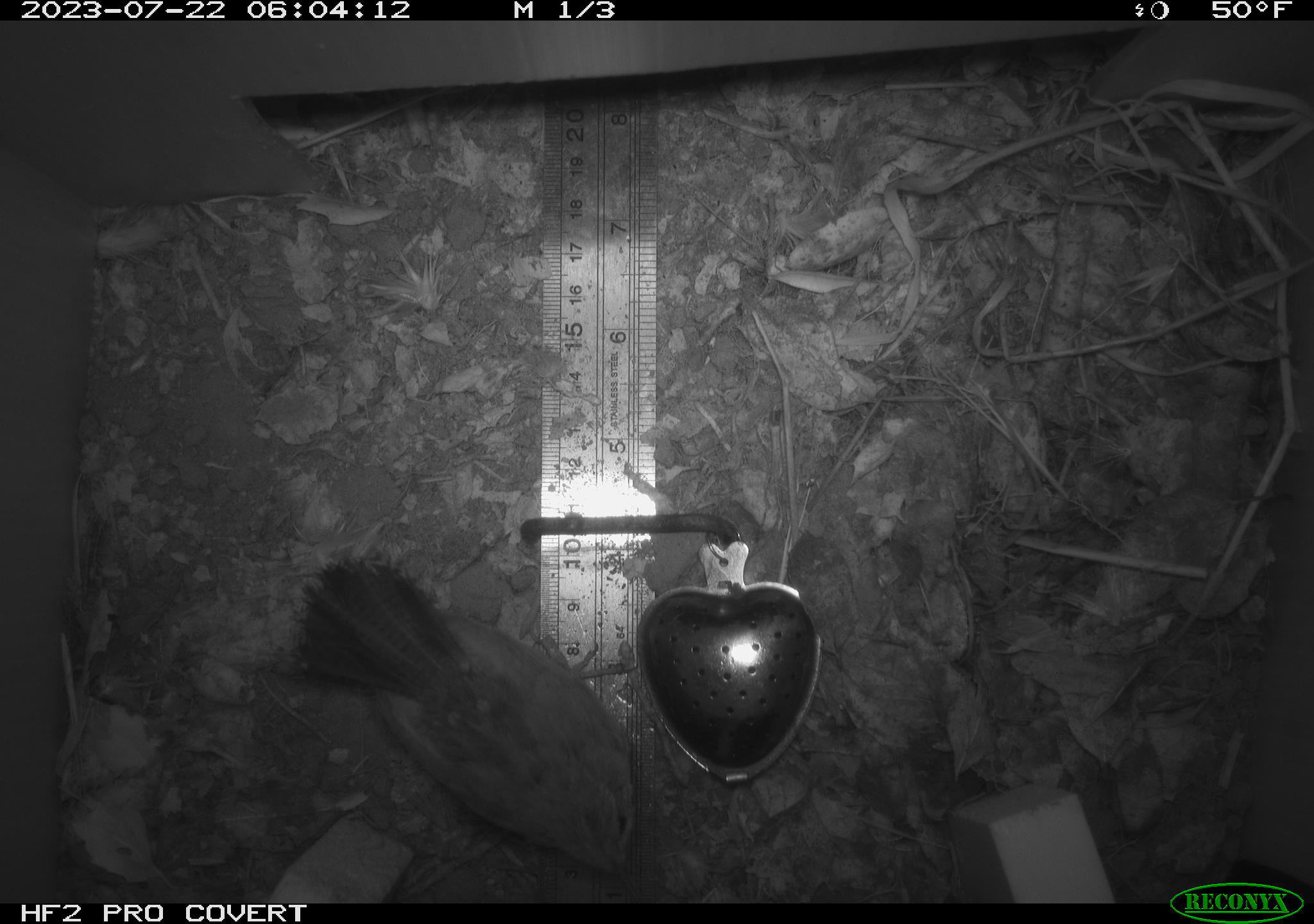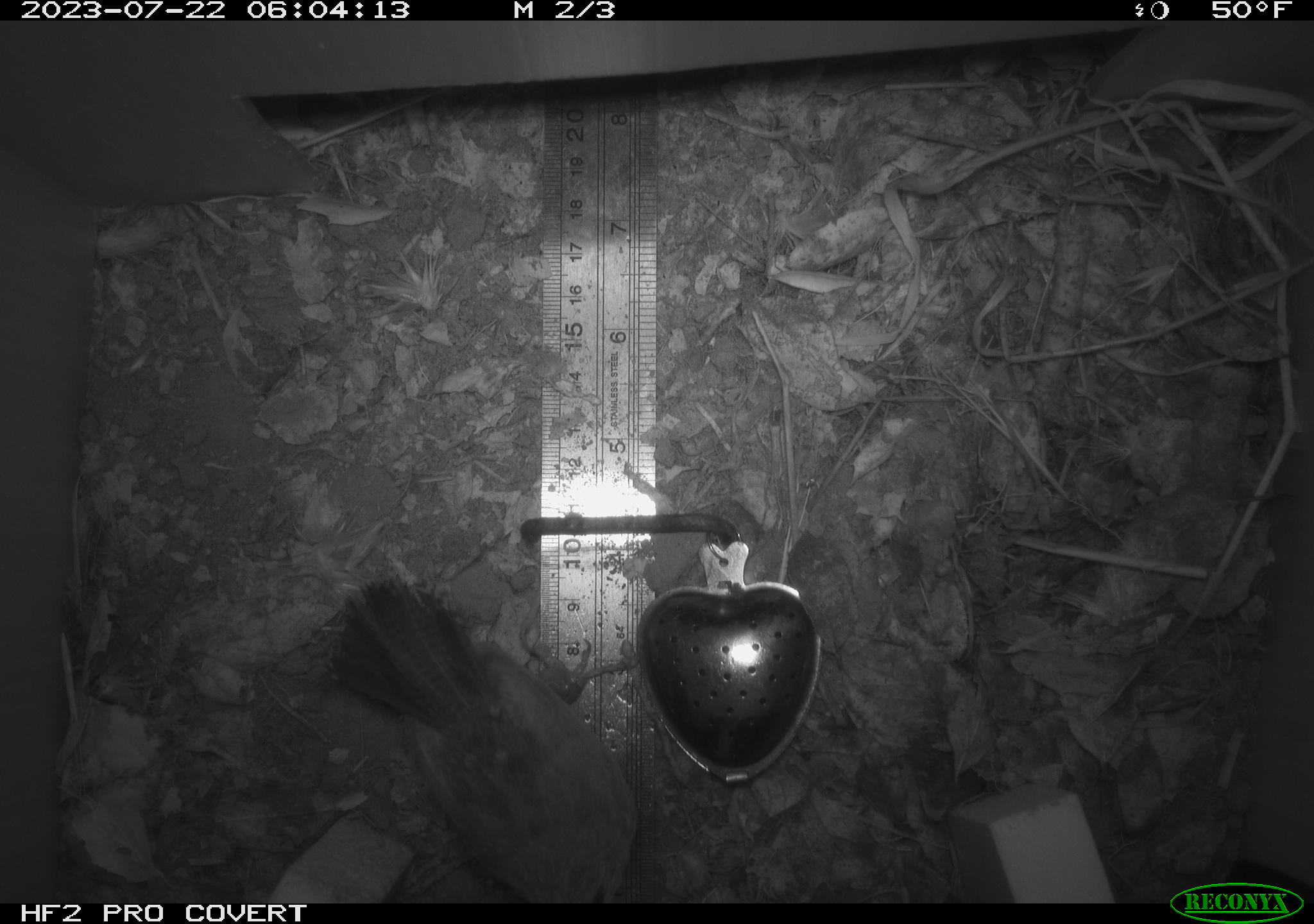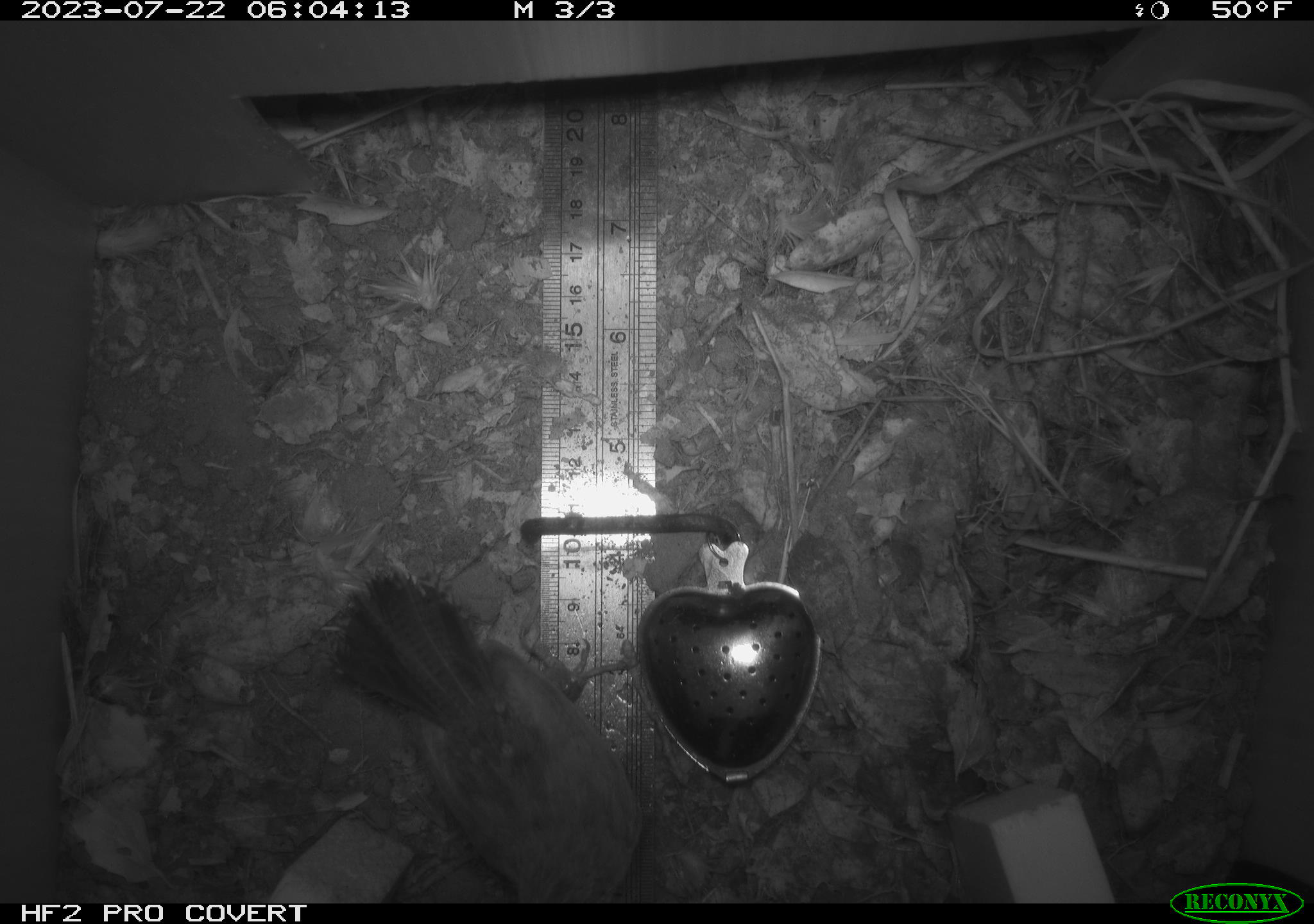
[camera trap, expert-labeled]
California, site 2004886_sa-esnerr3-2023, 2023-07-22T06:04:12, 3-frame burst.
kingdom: Animalia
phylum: Chordata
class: Aves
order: Passeriformes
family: Troglodytidae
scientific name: Troglodytidae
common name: wren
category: troglodytidae family